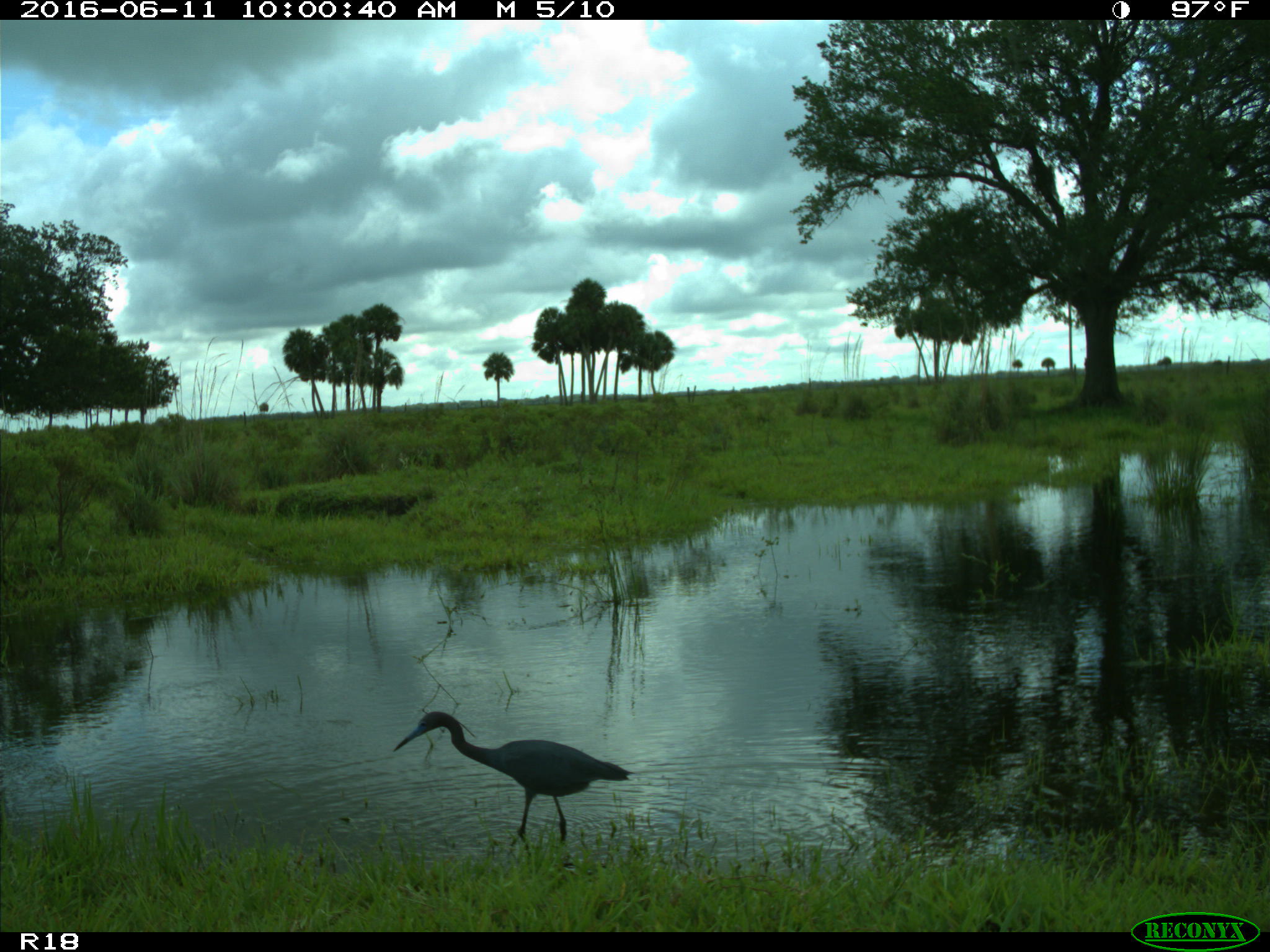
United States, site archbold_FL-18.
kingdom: Animalia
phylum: Chordata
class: Aves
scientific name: Aves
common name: birds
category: unidentified bird